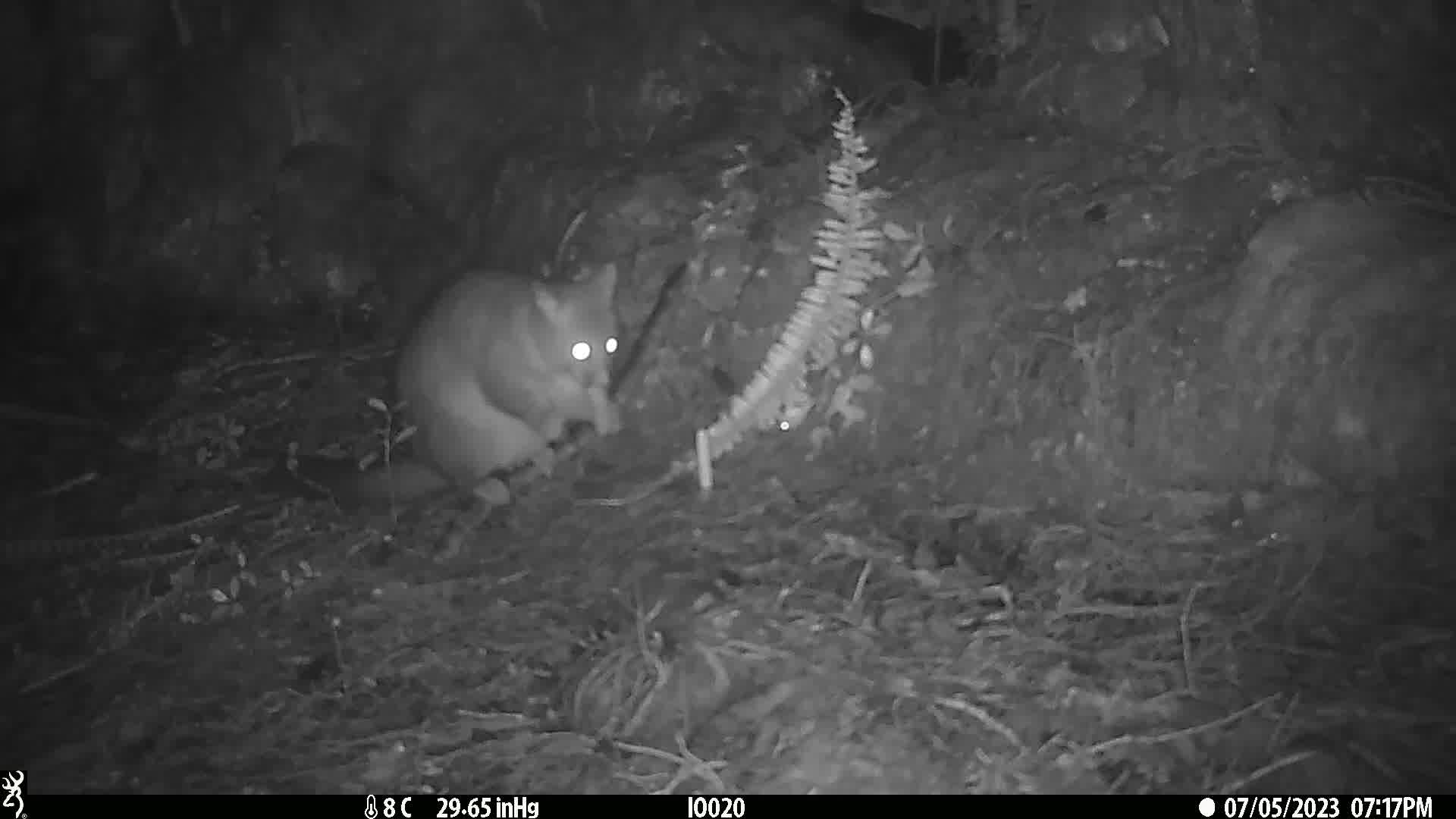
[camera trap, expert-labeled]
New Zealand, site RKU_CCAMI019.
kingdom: Animalia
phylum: Chordata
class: Mammalia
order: Diprotodontia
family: Phalangeridae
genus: Trichosurus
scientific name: Trichosurus vulpecula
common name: common brushtail possum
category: possum